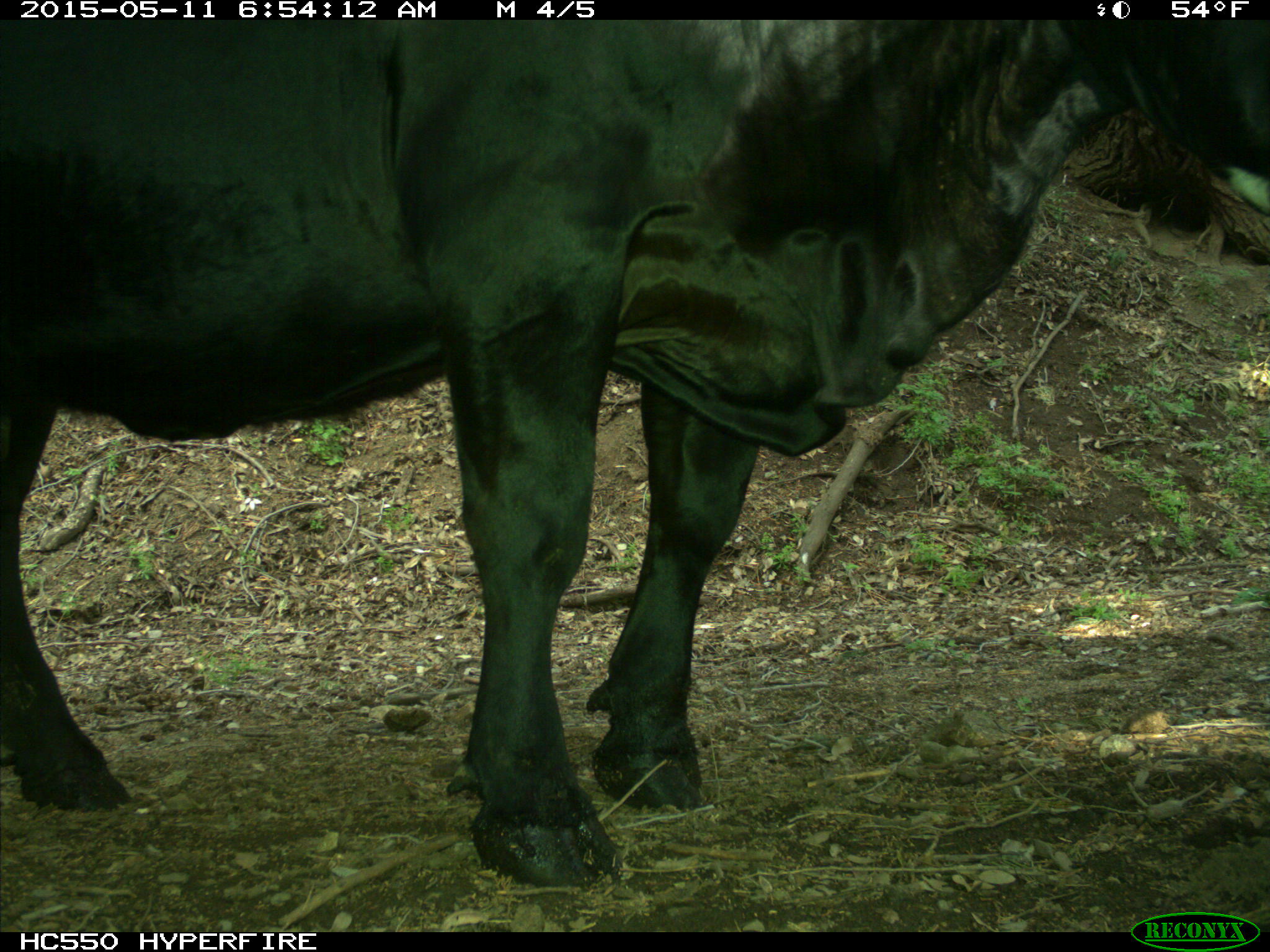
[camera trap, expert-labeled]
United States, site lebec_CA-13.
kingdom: Animalia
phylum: Chordata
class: Mammalia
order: Artiodactyla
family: Bovidae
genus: Bos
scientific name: Bos taurus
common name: domestic cow